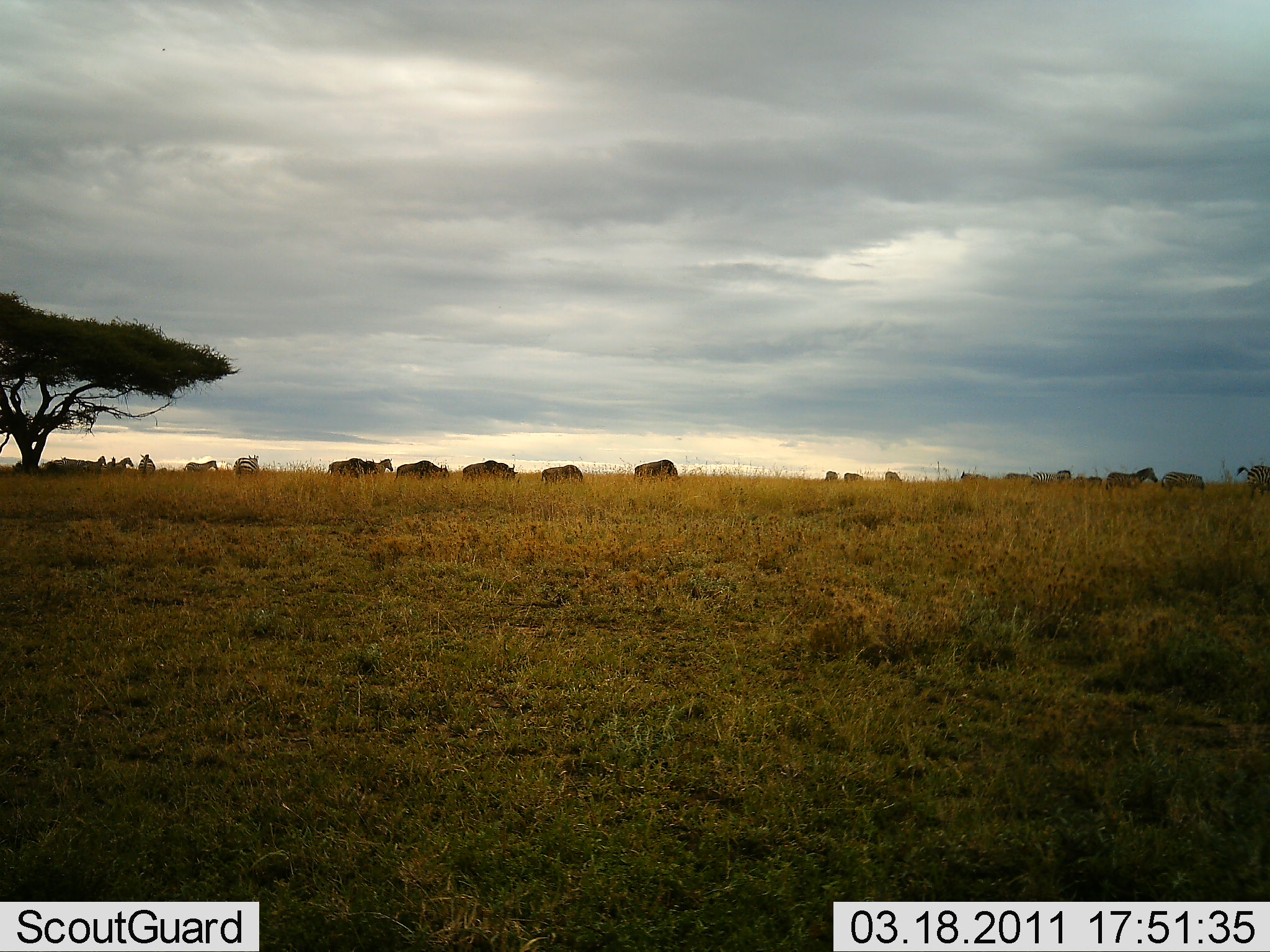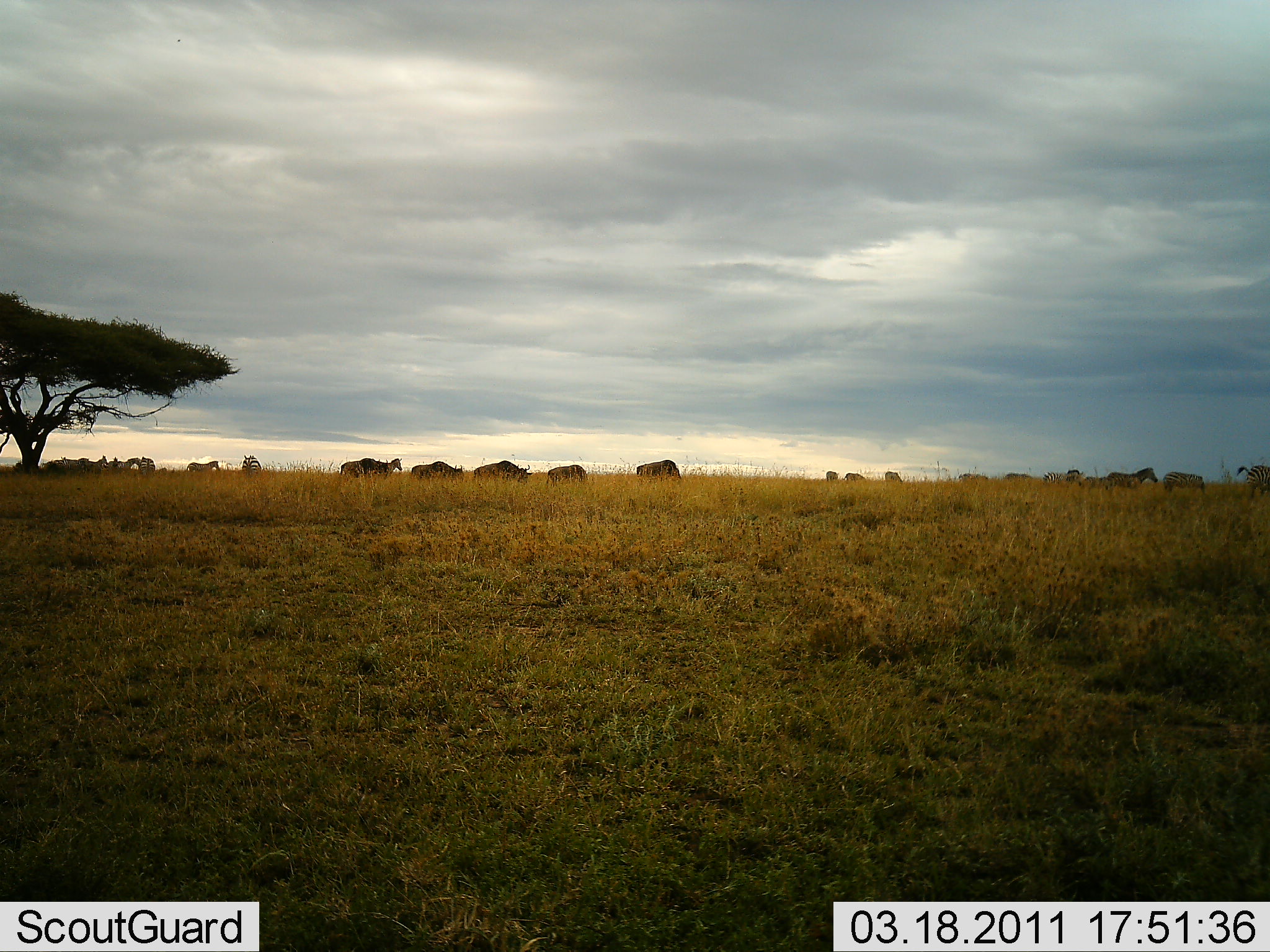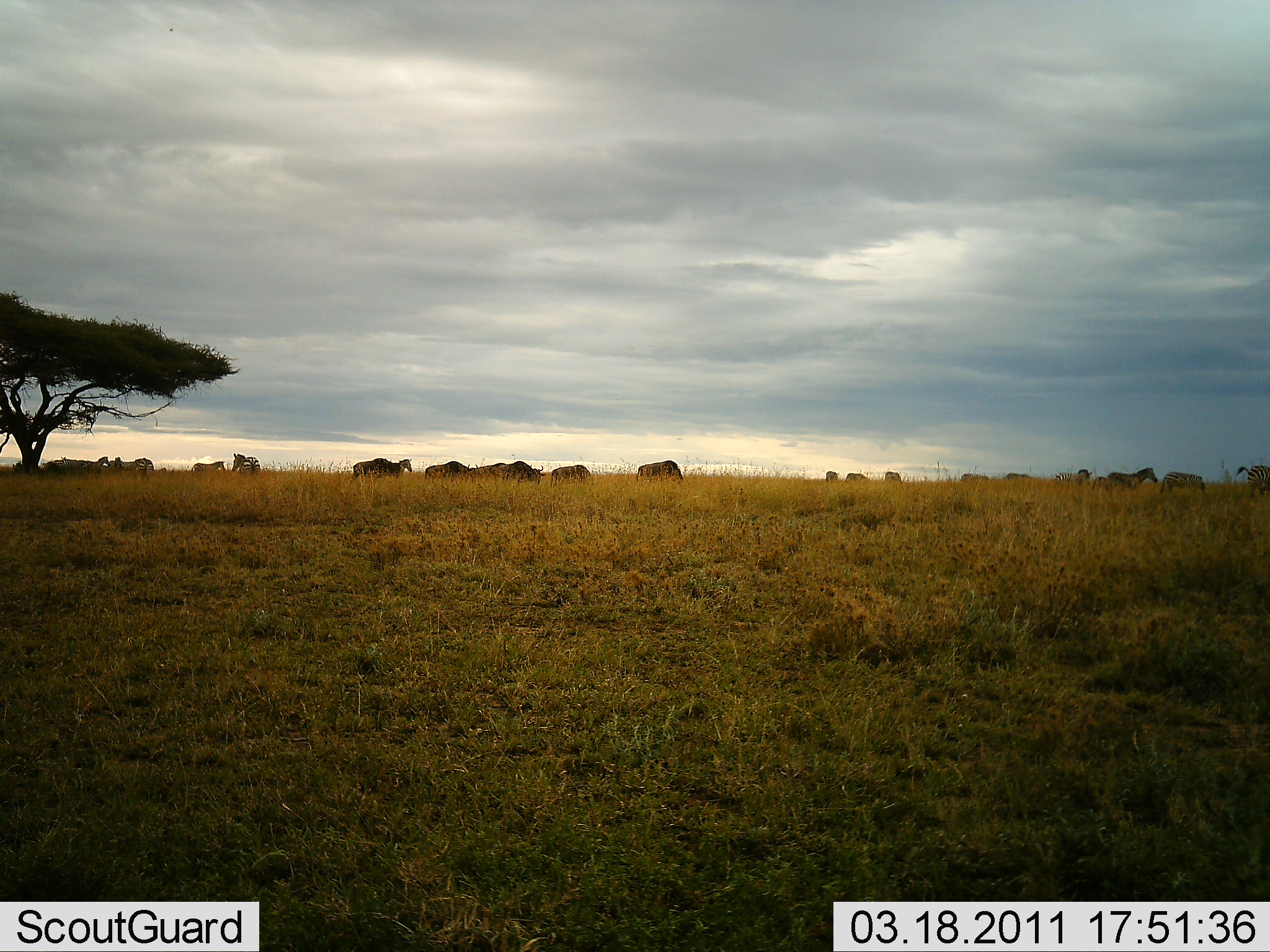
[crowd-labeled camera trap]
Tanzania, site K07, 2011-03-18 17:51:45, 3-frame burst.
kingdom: Animalia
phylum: Chordata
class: Mammalia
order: Artiodactyla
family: Bovidae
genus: Connochaetes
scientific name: Connochaetes taurinus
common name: blue wildebeest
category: wildebeest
Wildebeest (blue wildebeest) (Connochaetes taurinus), count 5. Behavior (volunteer vote fractions): standing 33%, resting 0%, moving 17%, interacting 0%. Young present (vote fraction): 0%. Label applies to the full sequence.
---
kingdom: Animalia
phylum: Chordata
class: Mammalia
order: Perissodactyla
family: Equidae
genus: Equus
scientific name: Equus quagga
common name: plains zebra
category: zebra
Zebra (plains zebra) (Equus quagga), count 11-50. Behavior (volunteer vote fractions): standing 33%, resting 0%, moving 33%, interacting 0%. Young present (vote fraction): 0%. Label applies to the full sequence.